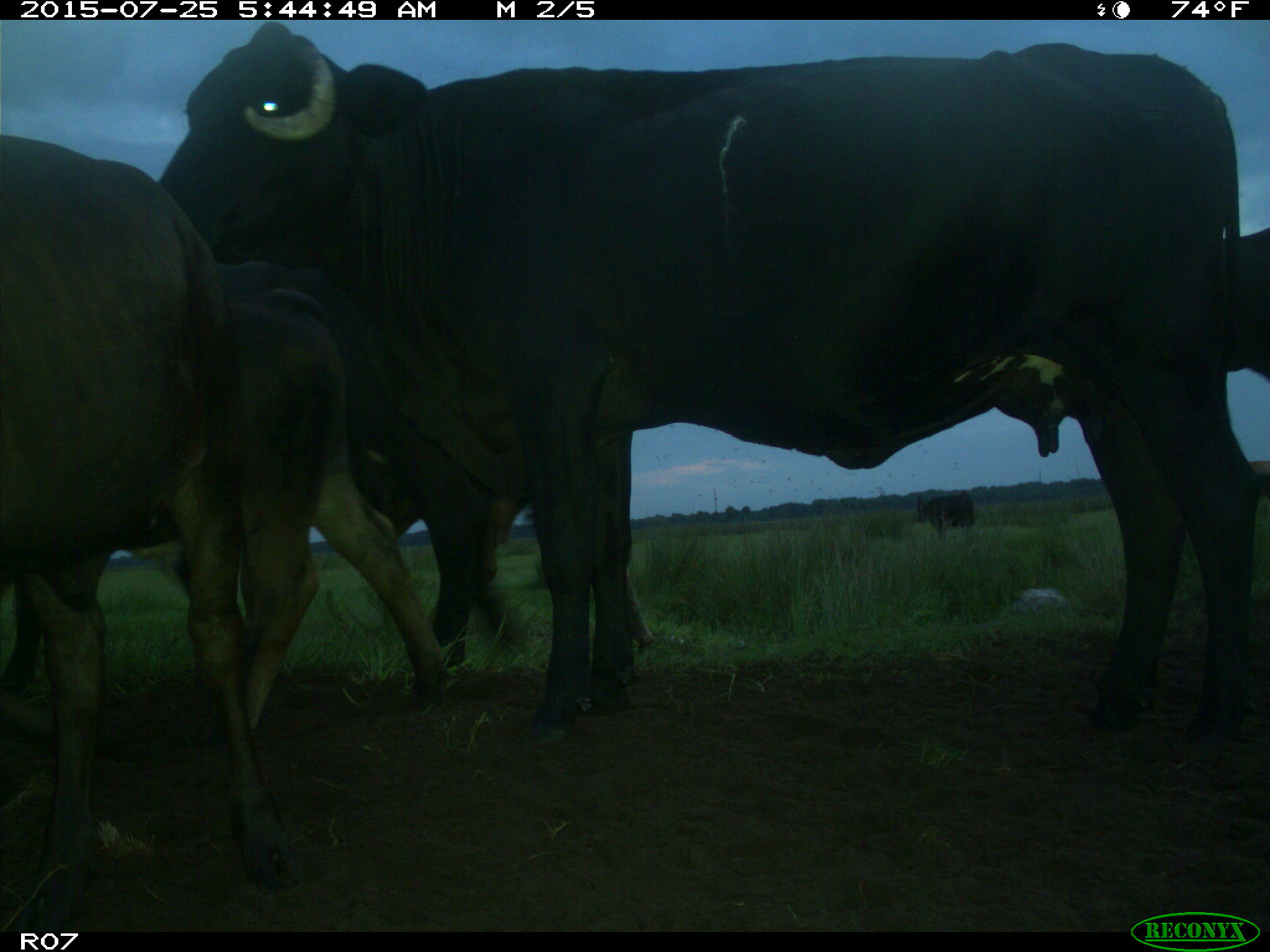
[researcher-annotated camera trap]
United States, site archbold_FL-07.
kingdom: Animalia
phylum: Chordata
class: Mammalia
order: Artiodactyla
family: Bovidae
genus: Bos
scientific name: Bos taurus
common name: domestic cow